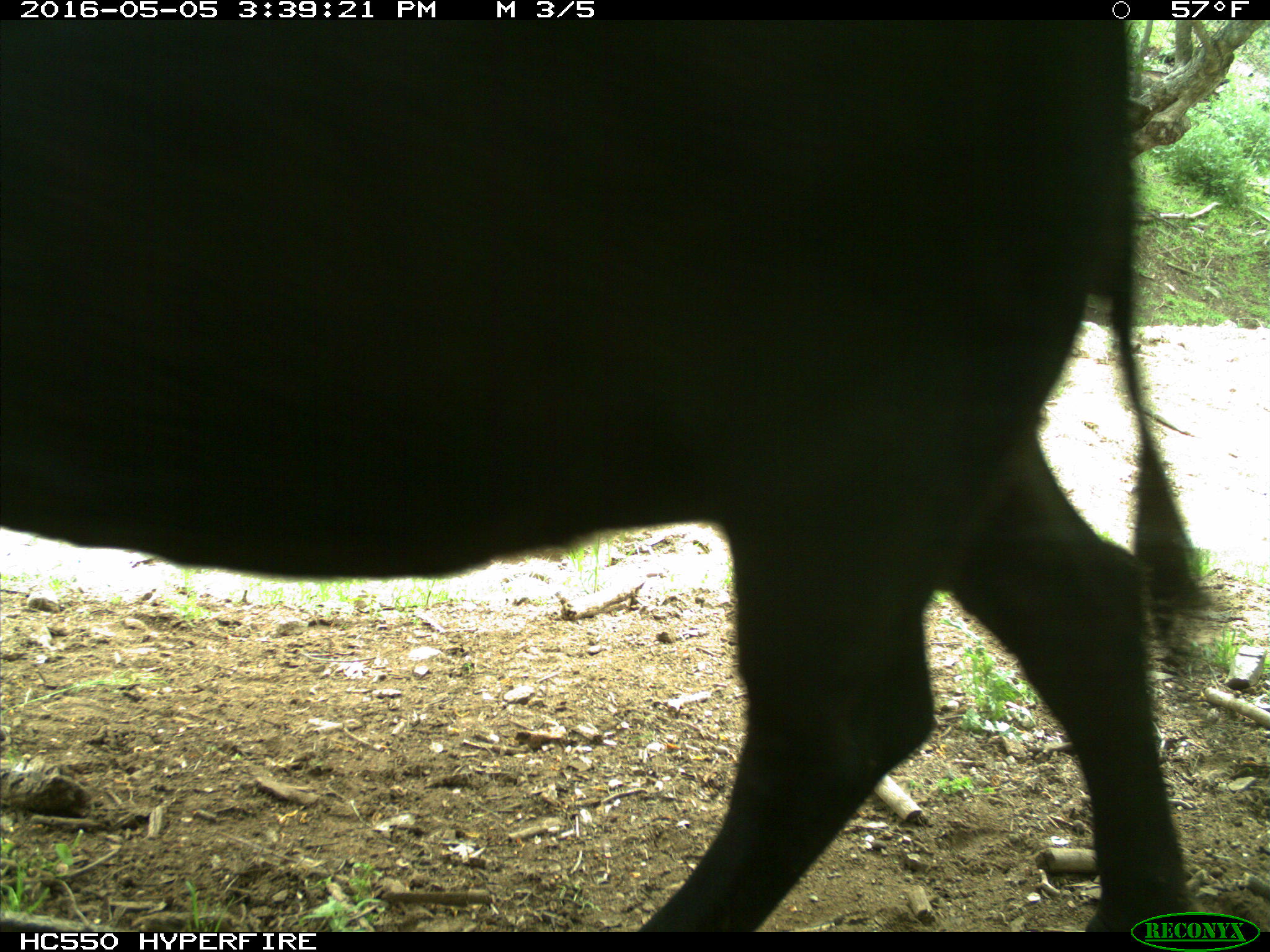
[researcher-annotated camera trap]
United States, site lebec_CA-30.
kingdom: Animalia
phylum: Chordata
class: Mammalia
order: Artiodactyla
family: Bovidae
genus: Bos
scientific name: Bos taurus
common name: domestic cow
Bos taurus (domestic cow).